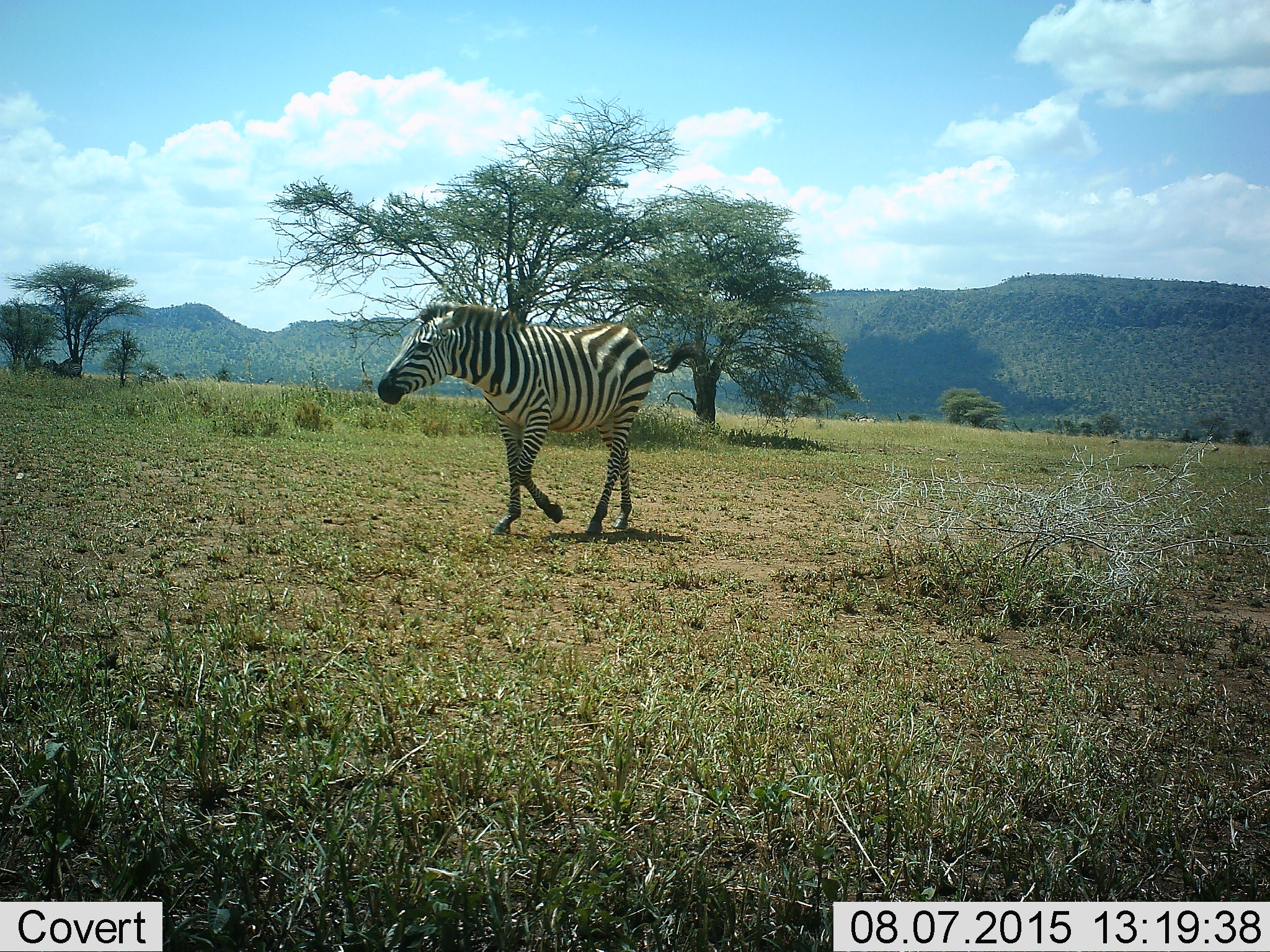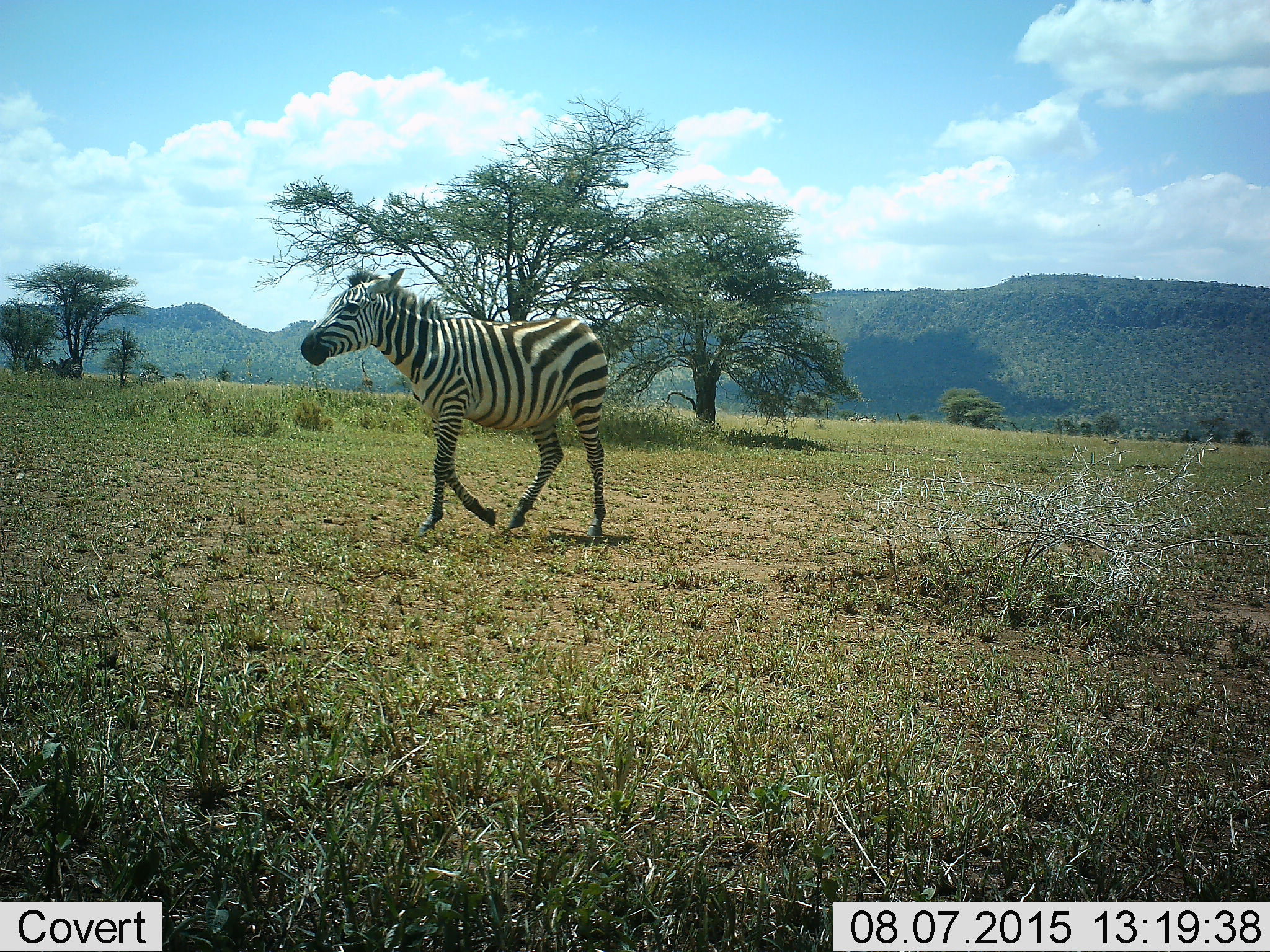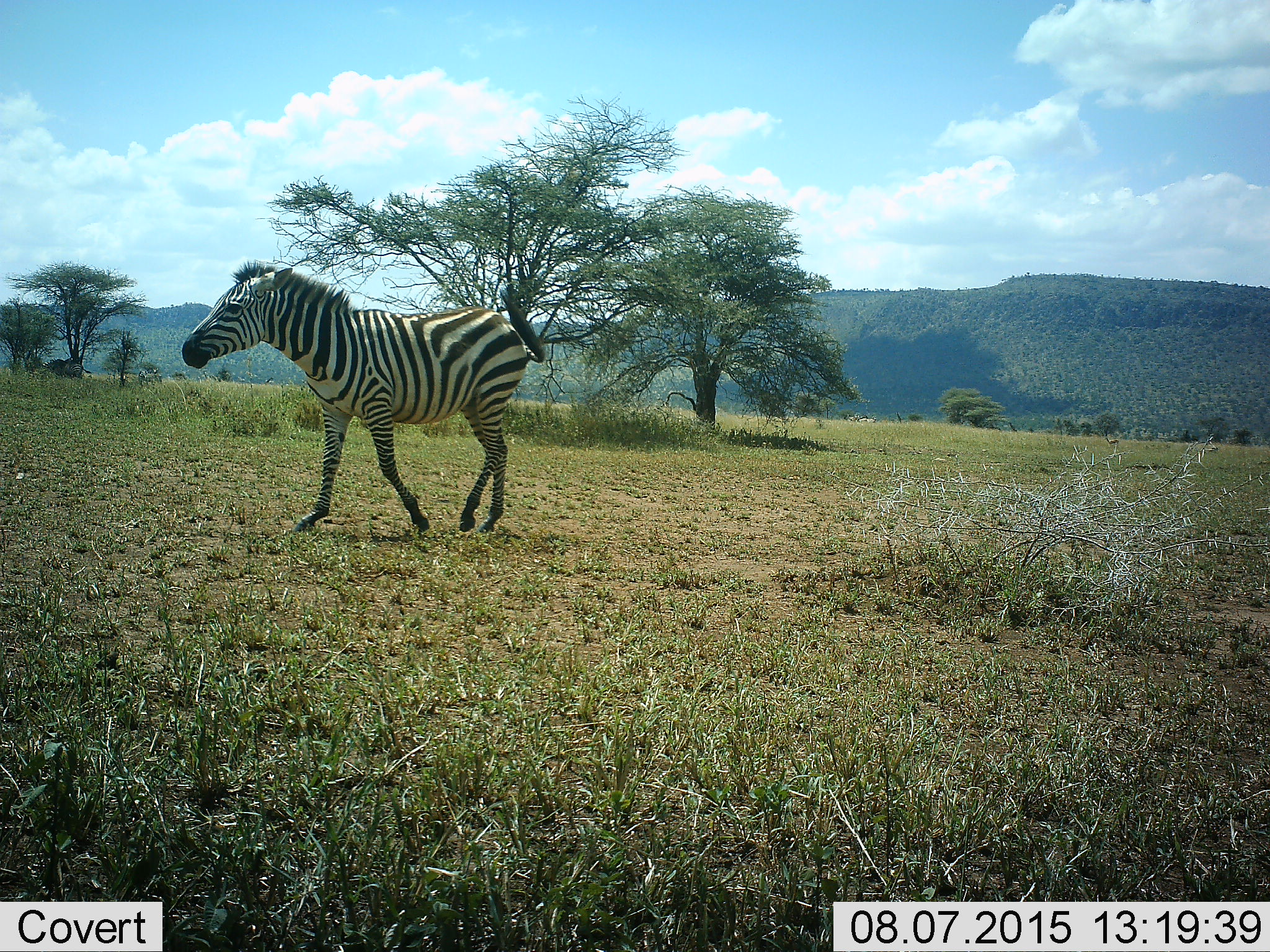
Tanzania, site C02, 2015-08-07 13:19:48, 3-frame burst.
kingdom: Animalia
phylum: Chordata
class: Mammalia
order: Perissodactyla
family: Equidae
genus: Equus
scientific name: Equus quagga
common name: plains zebra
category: zebra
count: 1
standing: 15%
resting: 5%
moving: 100%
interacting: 0%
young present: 0%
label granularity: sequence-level